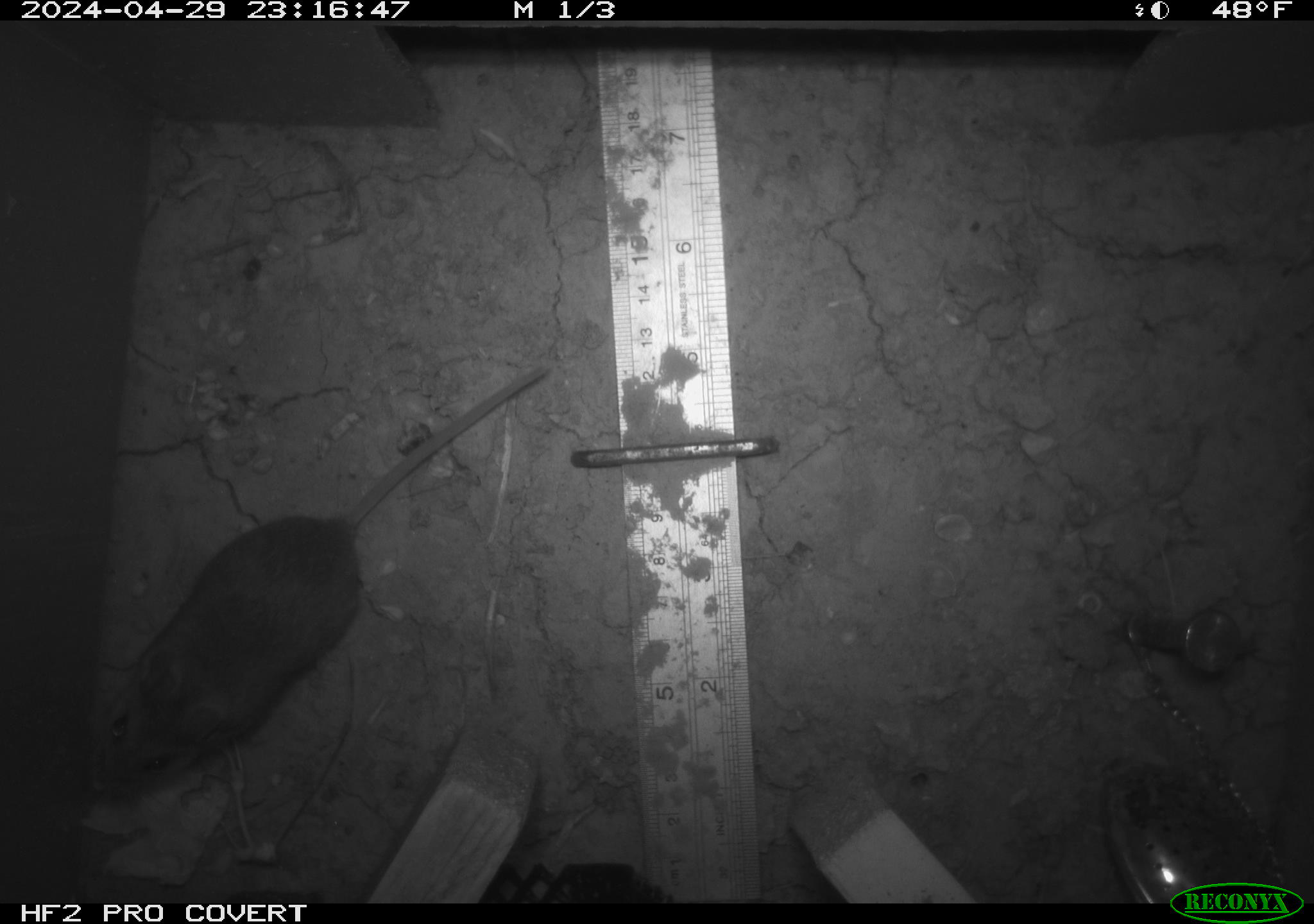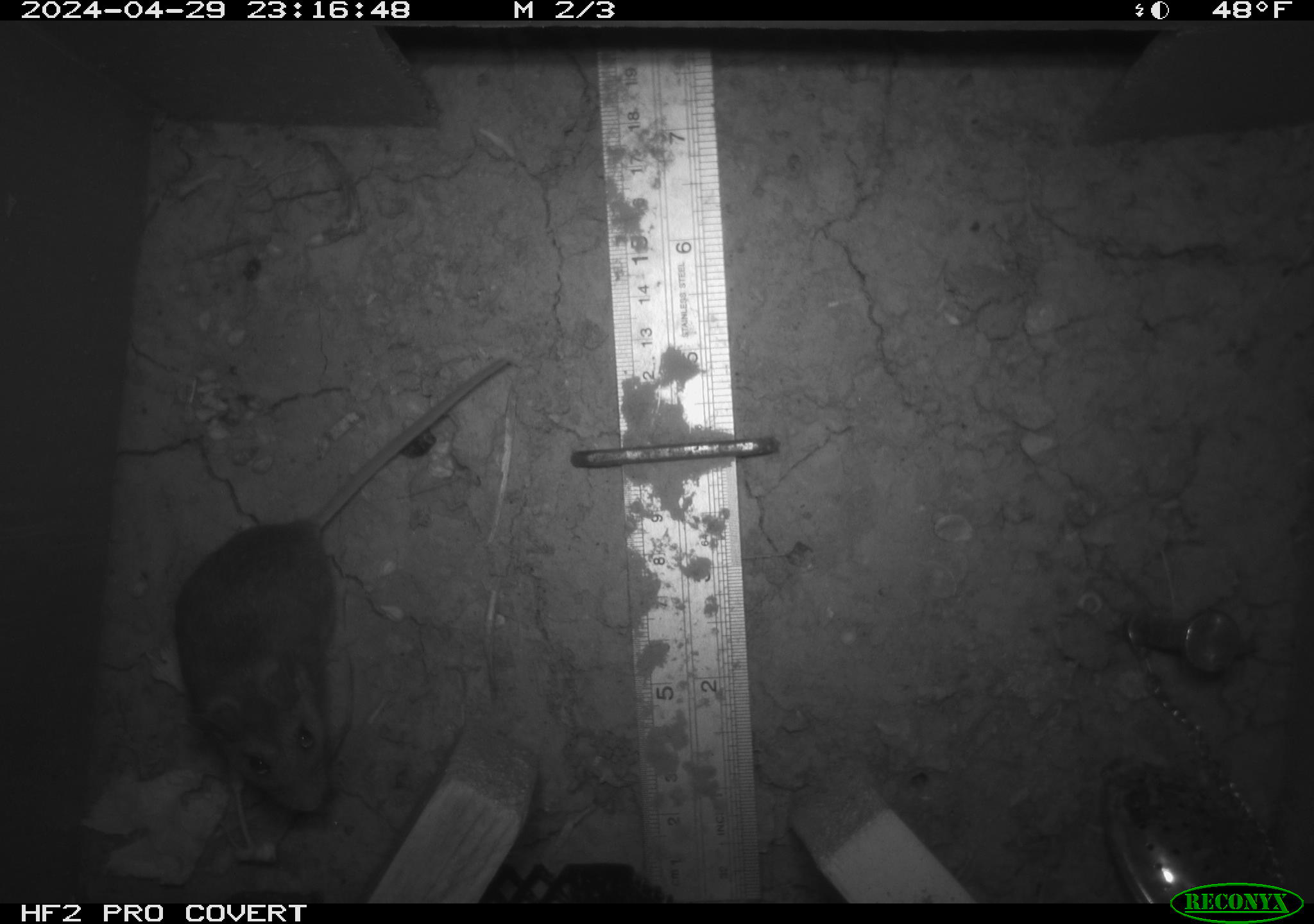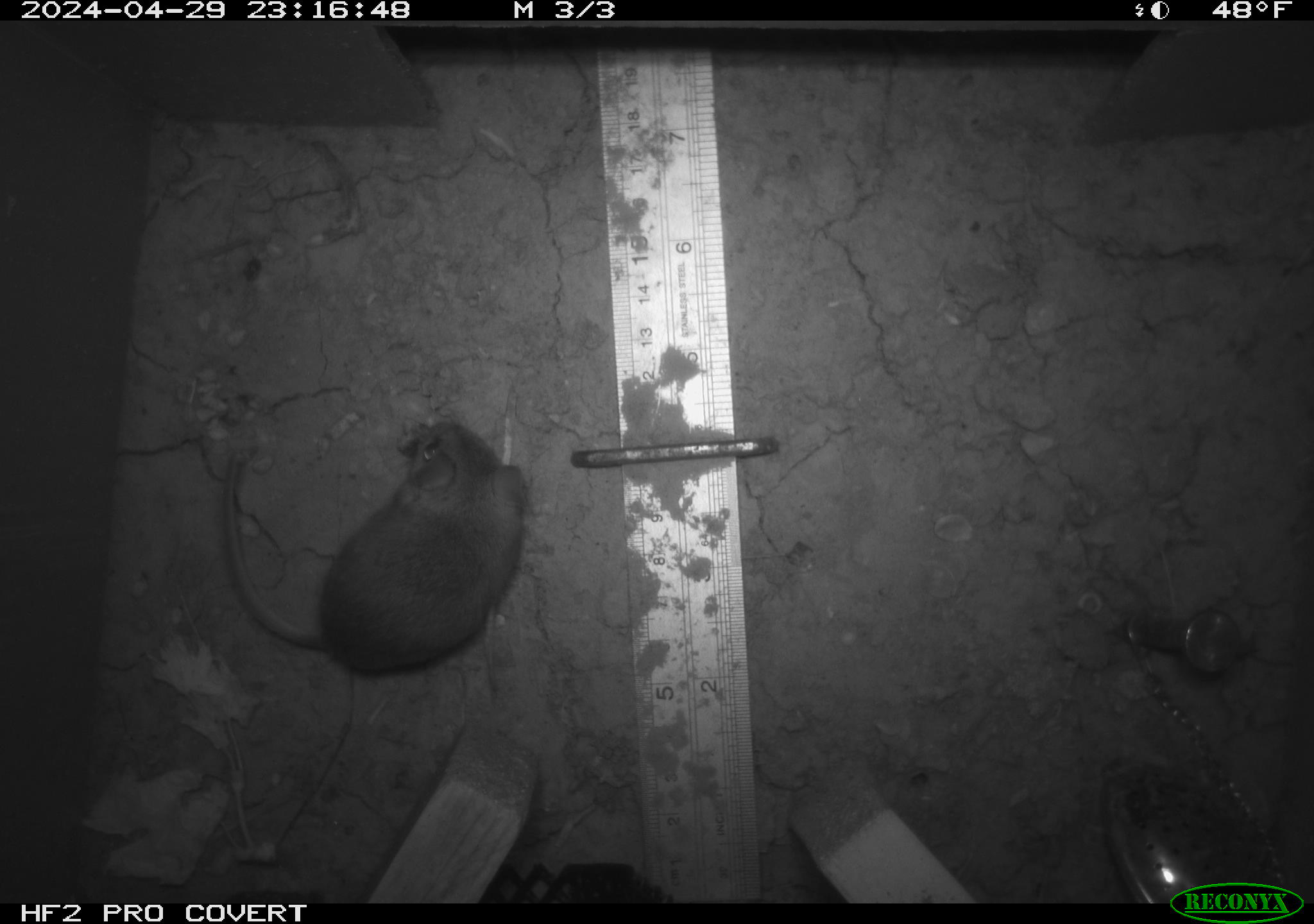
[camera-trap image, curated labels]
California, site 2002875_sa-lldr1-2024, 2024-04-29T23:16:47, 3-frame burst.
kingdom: Animalia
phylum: Chordata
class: Mammalia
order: Rodentia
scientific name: Rodentia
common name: mouse species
Mouse species (Rodentia).